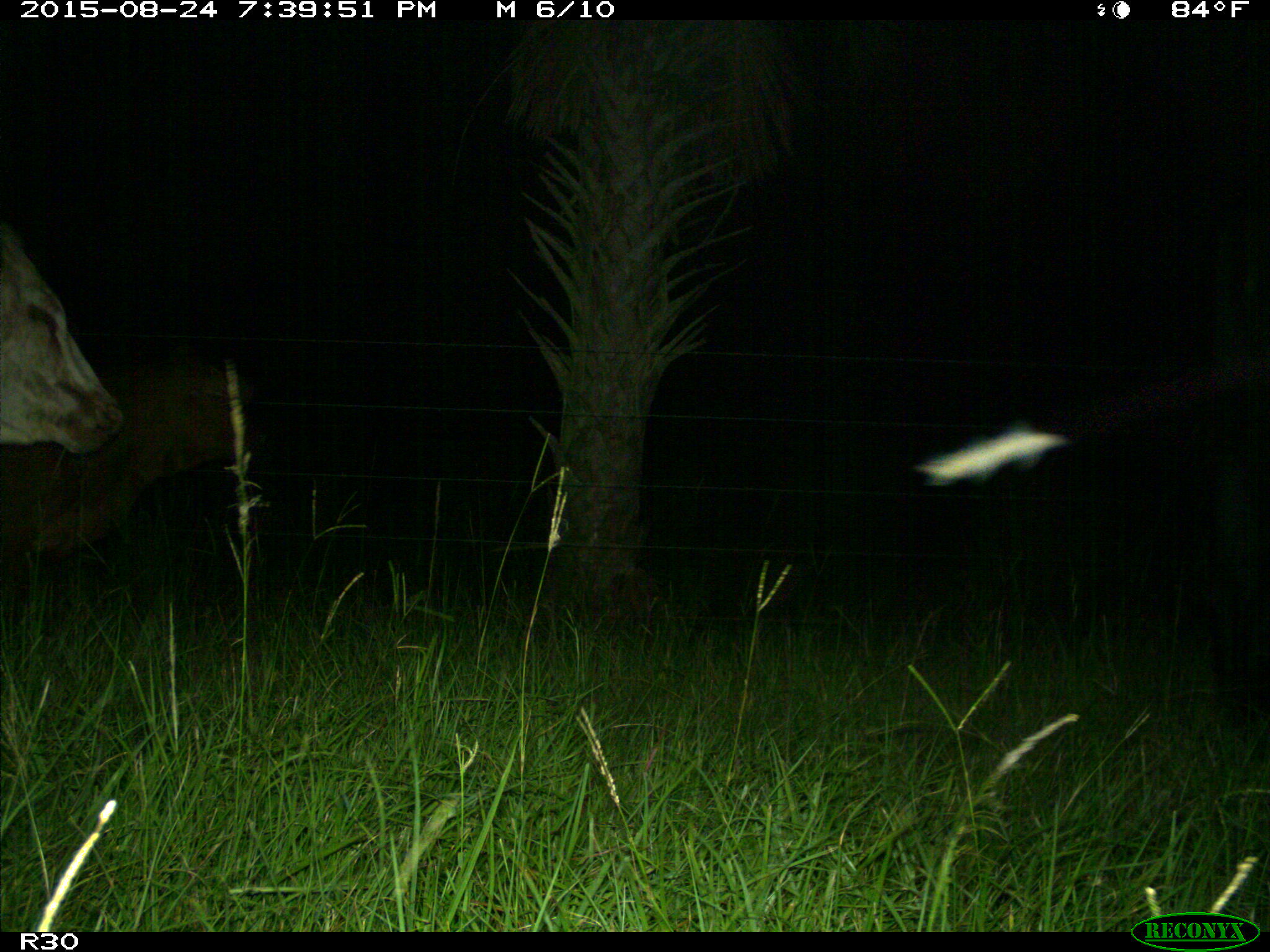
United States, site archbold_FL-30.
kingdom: Animalia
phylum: Chordata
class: Mammalia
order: Artiodactyla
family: Bovidae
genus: Bos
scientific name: Bos taurus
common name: domestic cow